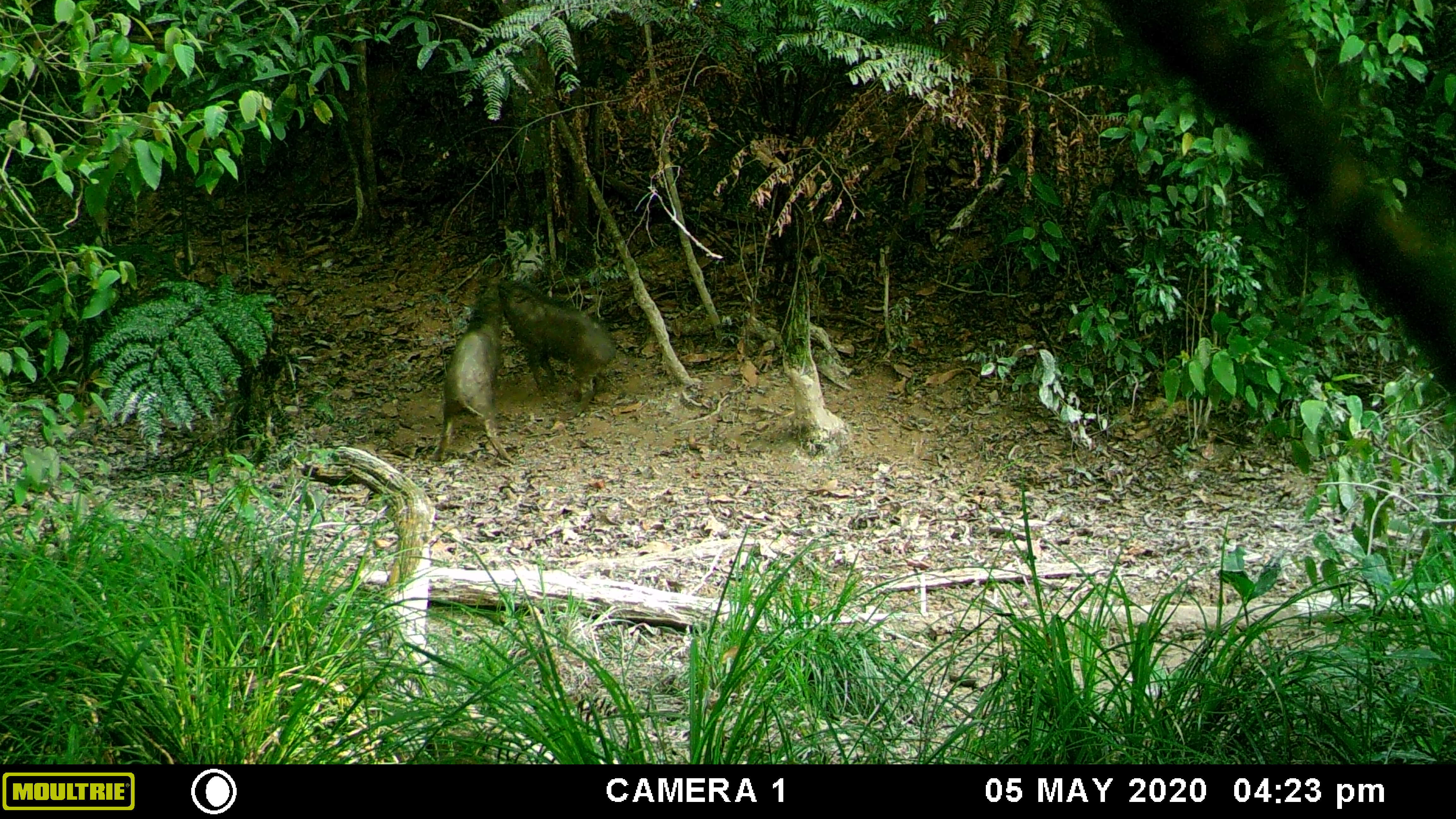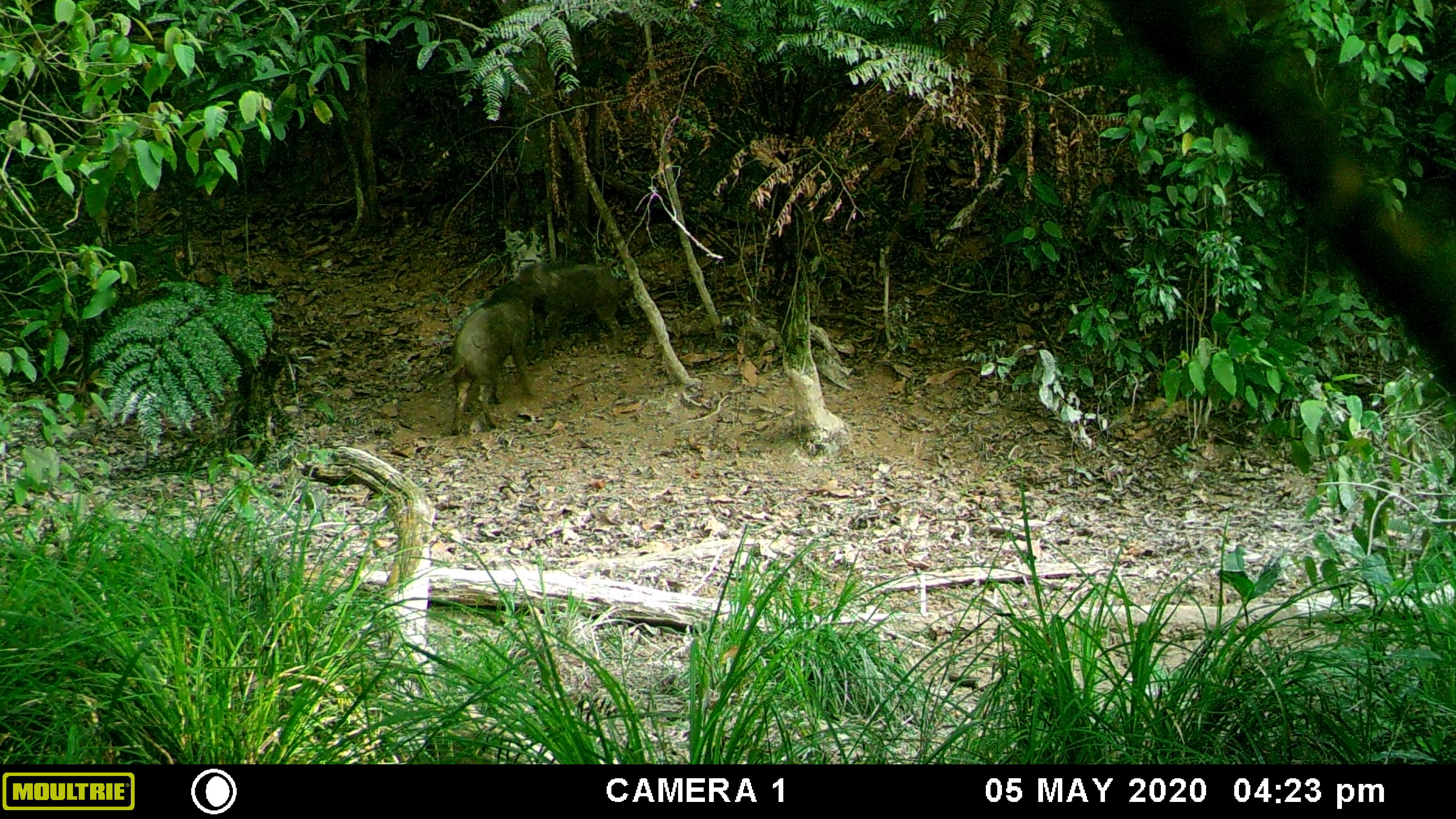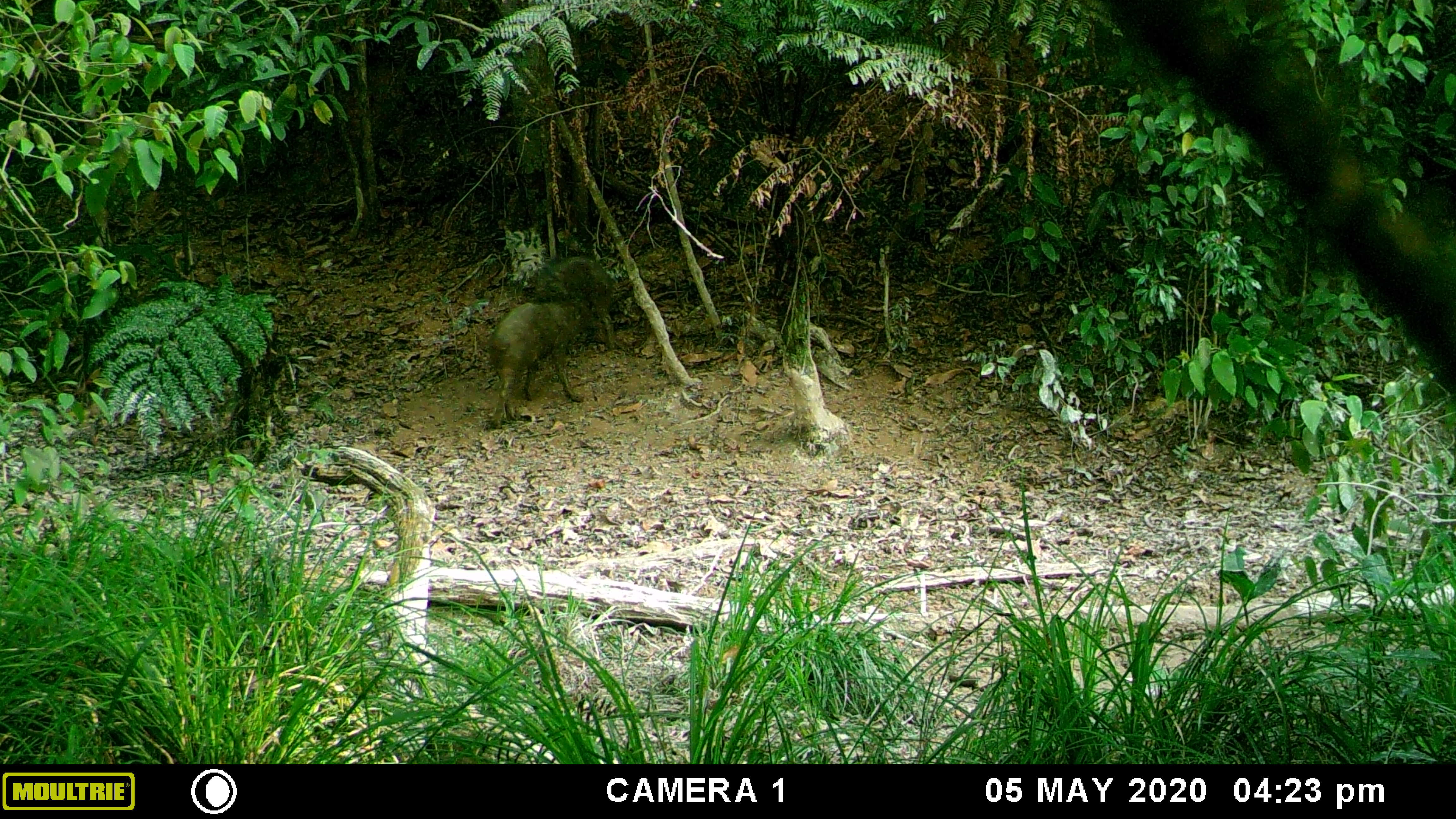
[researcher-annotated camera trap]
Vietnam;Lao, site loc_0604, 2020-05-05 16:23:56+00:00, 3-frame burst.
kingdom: Animalia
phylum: Chordata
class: Mammalia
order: Artiodactyla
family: Suidae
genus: Sus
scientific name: Sus scrofa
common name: eurasian wild pig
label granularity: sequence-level